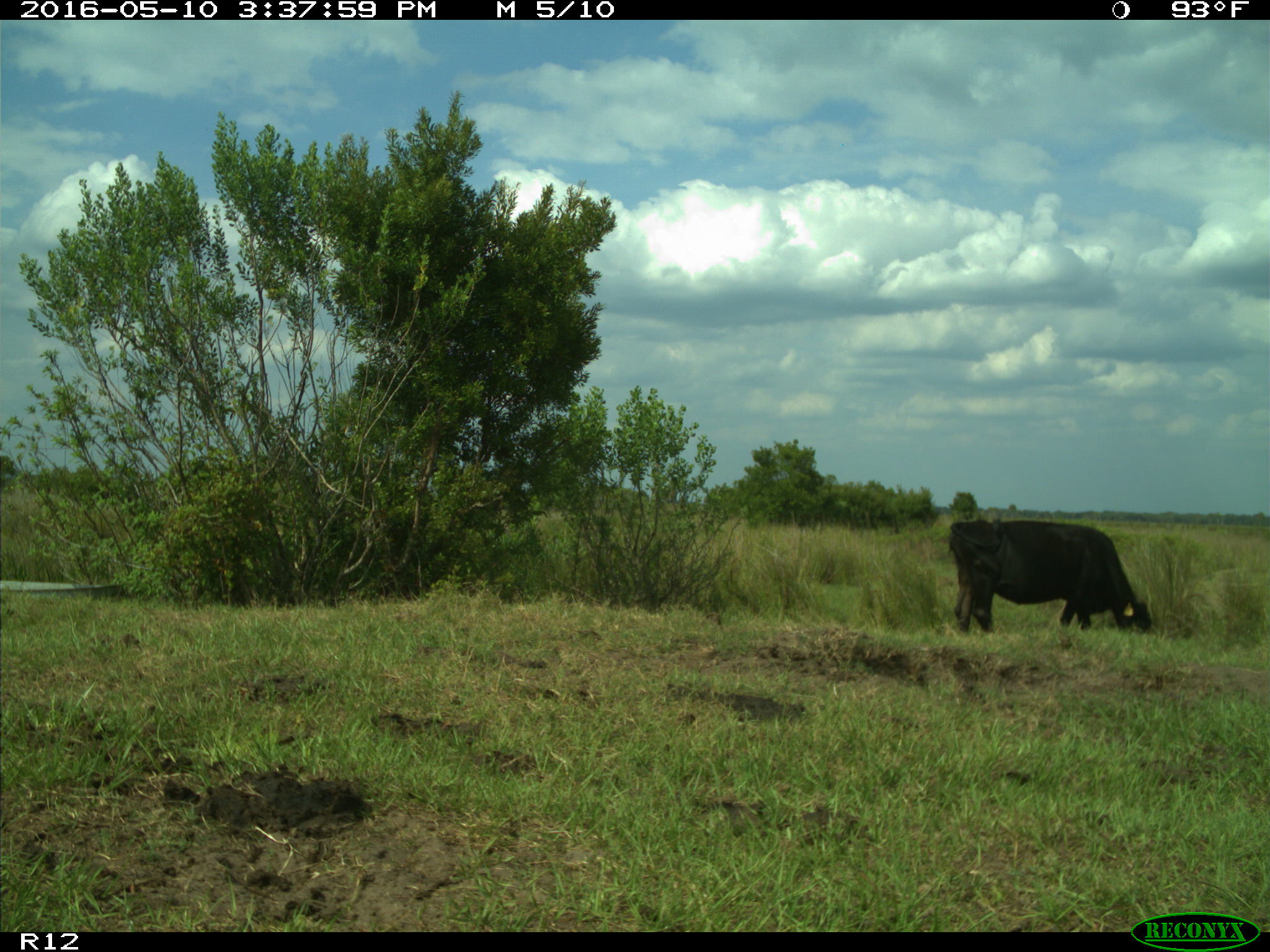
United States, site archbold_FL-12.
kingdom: Animalia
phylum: Chordata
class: Mammalia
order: Artiodactyla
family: Bovidae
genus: Bos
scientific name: Bos taurus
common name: domestic cow